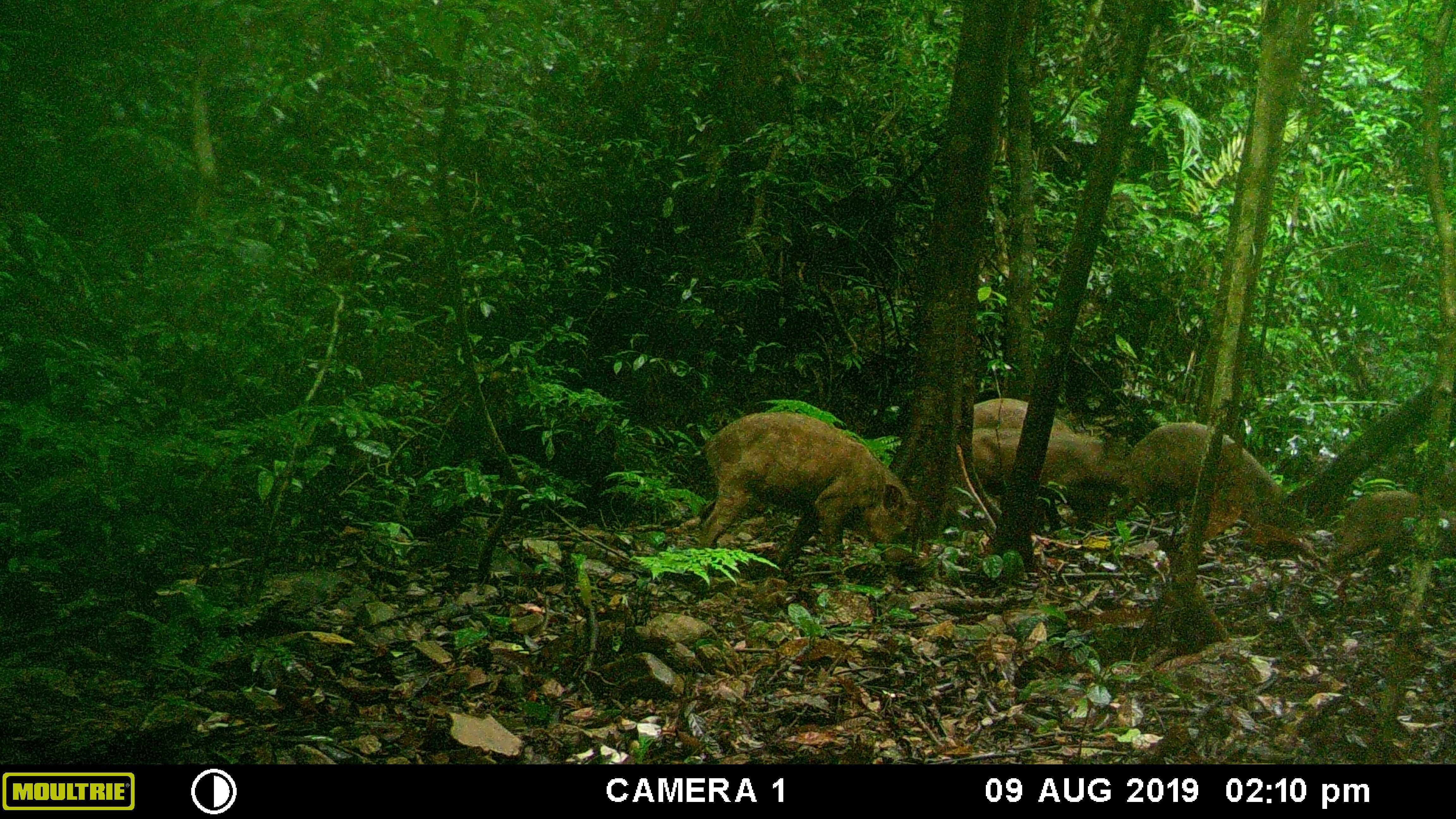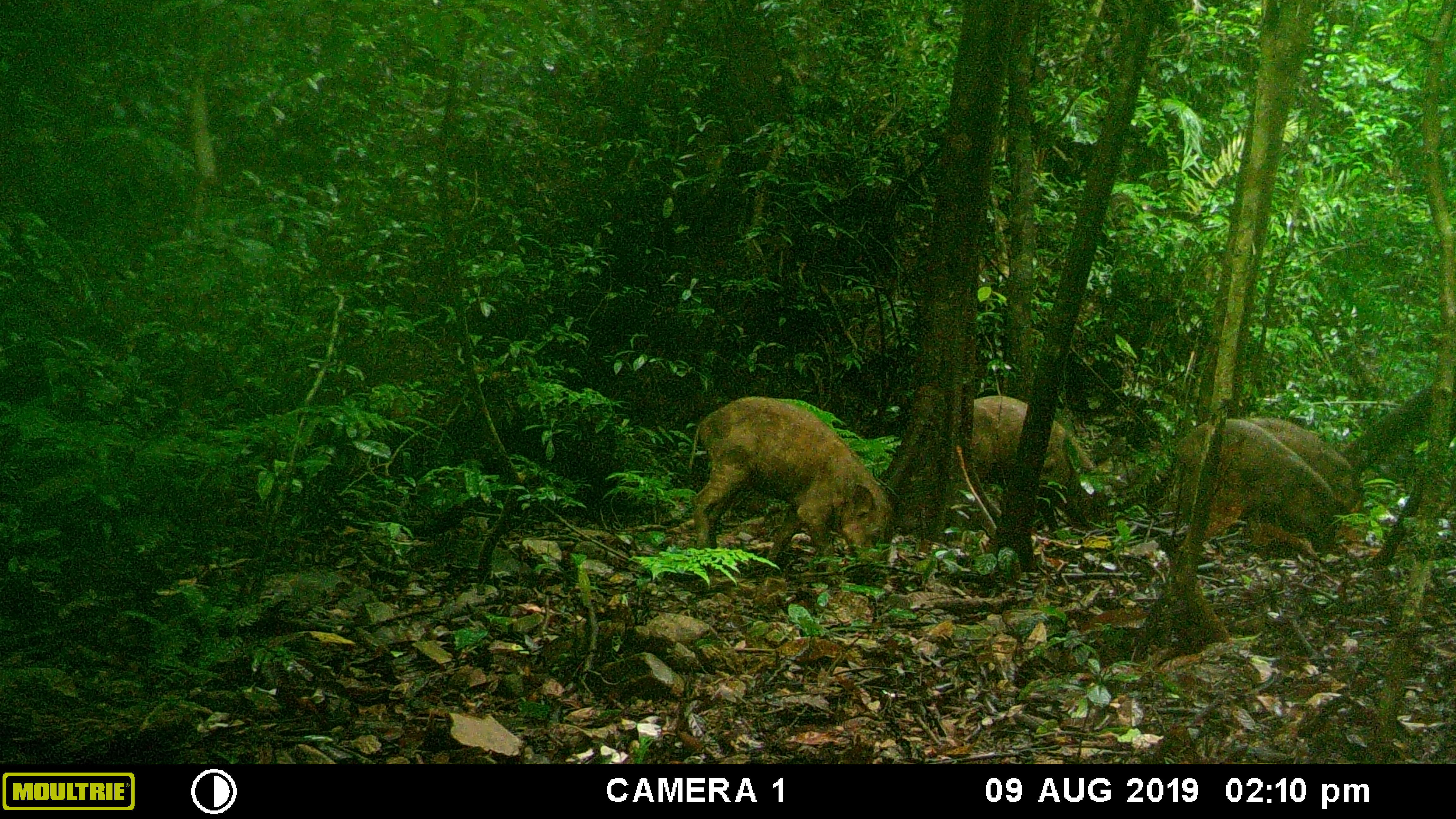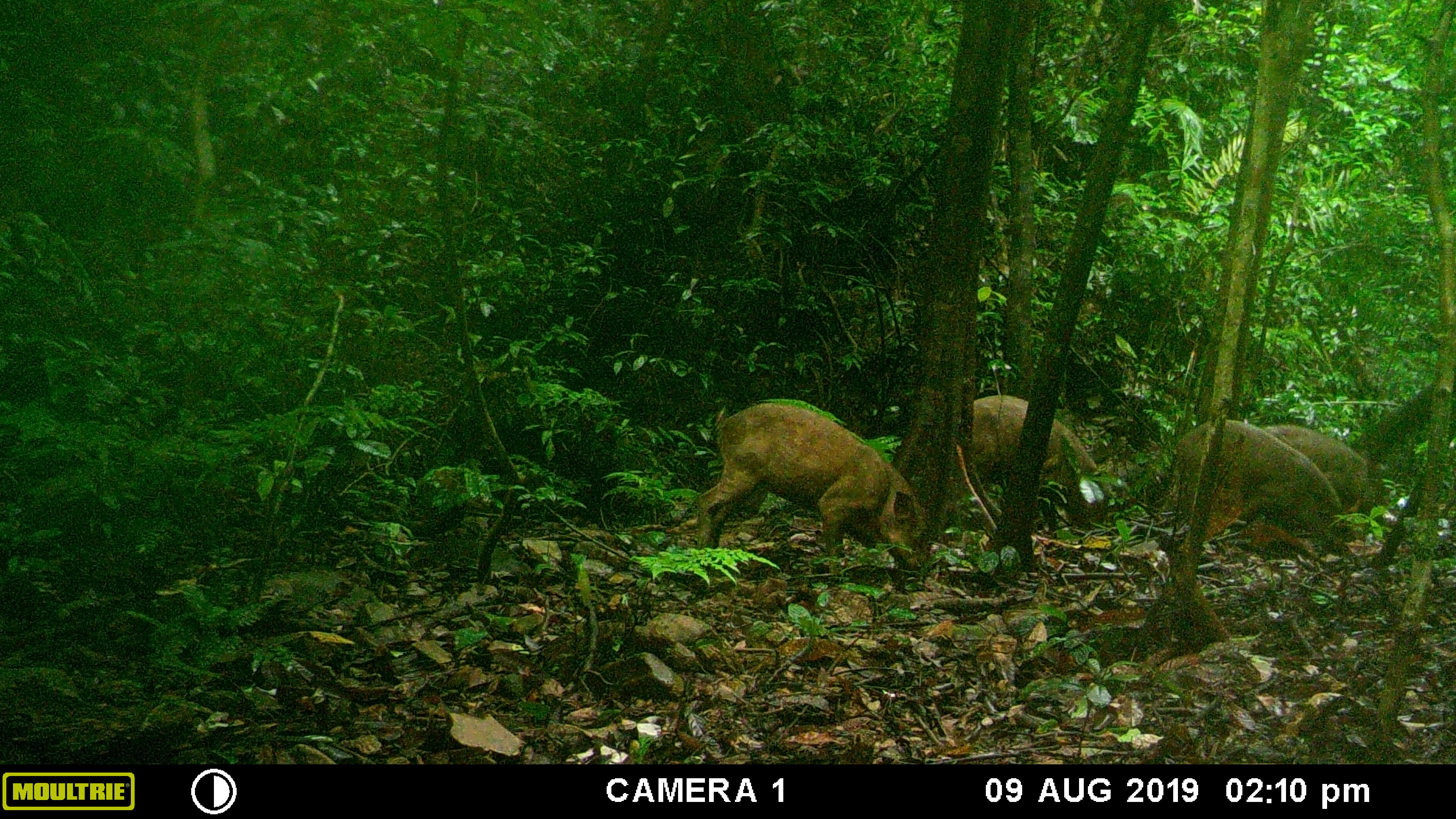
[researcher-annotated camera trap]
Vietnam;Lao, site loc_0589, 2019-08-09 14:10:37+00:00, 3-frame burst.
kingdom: Animalia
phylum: Chordata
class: Mammalia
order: Artiodactyla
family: Suidae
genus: Sus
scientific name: Sus scrofa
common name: eurasian wild pig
Eurasian wild pig (Sus scrofa). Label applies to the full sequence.